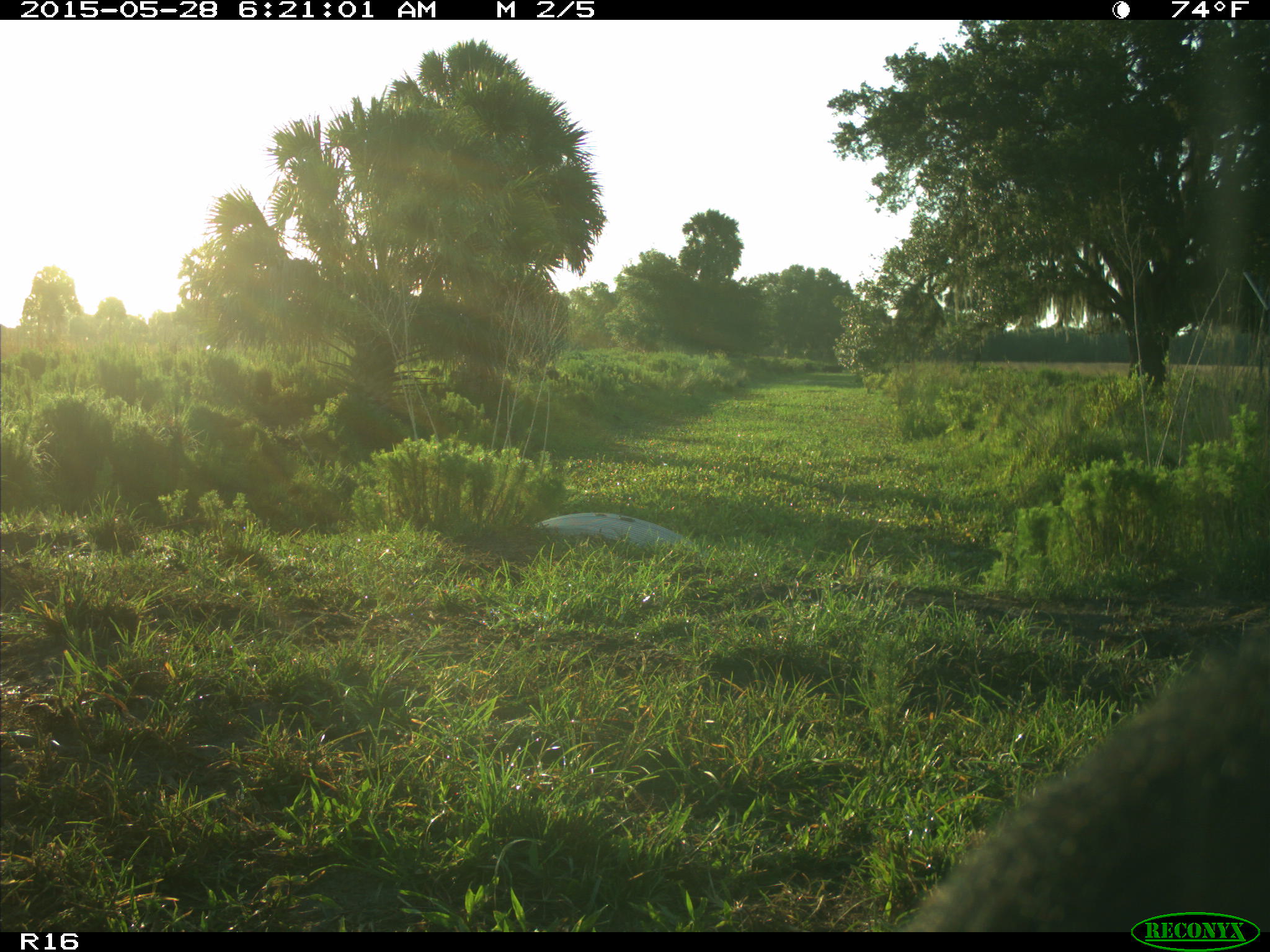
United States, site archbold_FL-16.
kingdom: Animalia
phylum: Chordata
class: Mammalia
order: Artiodactyla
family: Bovidae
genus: Bos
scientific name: Bos taurus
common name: domestic cow